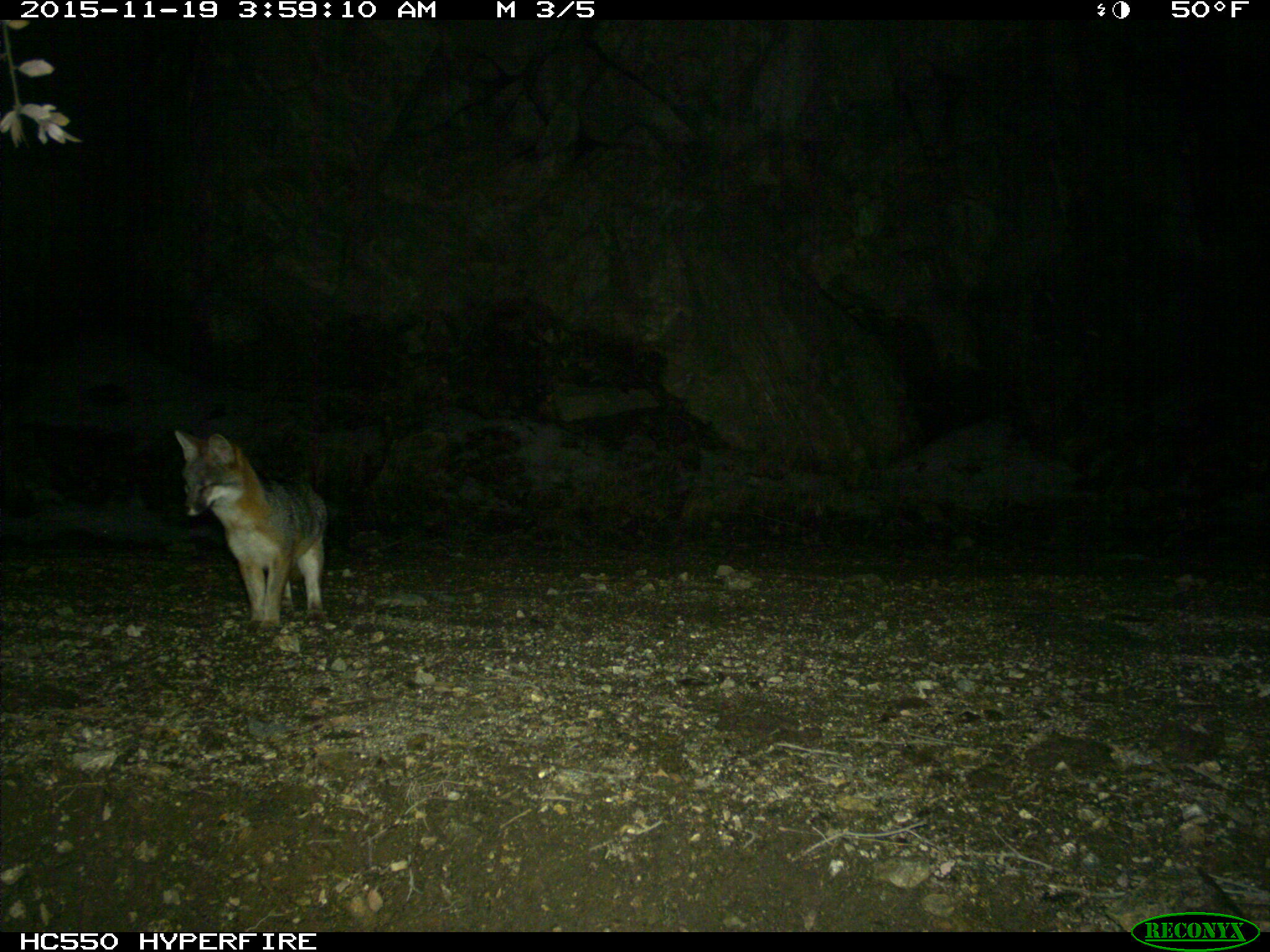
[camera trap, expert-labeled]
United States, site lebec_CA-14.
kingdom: Animalia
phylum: Chordata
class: Mammalia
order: Carnivora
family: Canidae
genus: Urocyon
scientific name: Urocyon cinereoargenteus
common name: gray fox